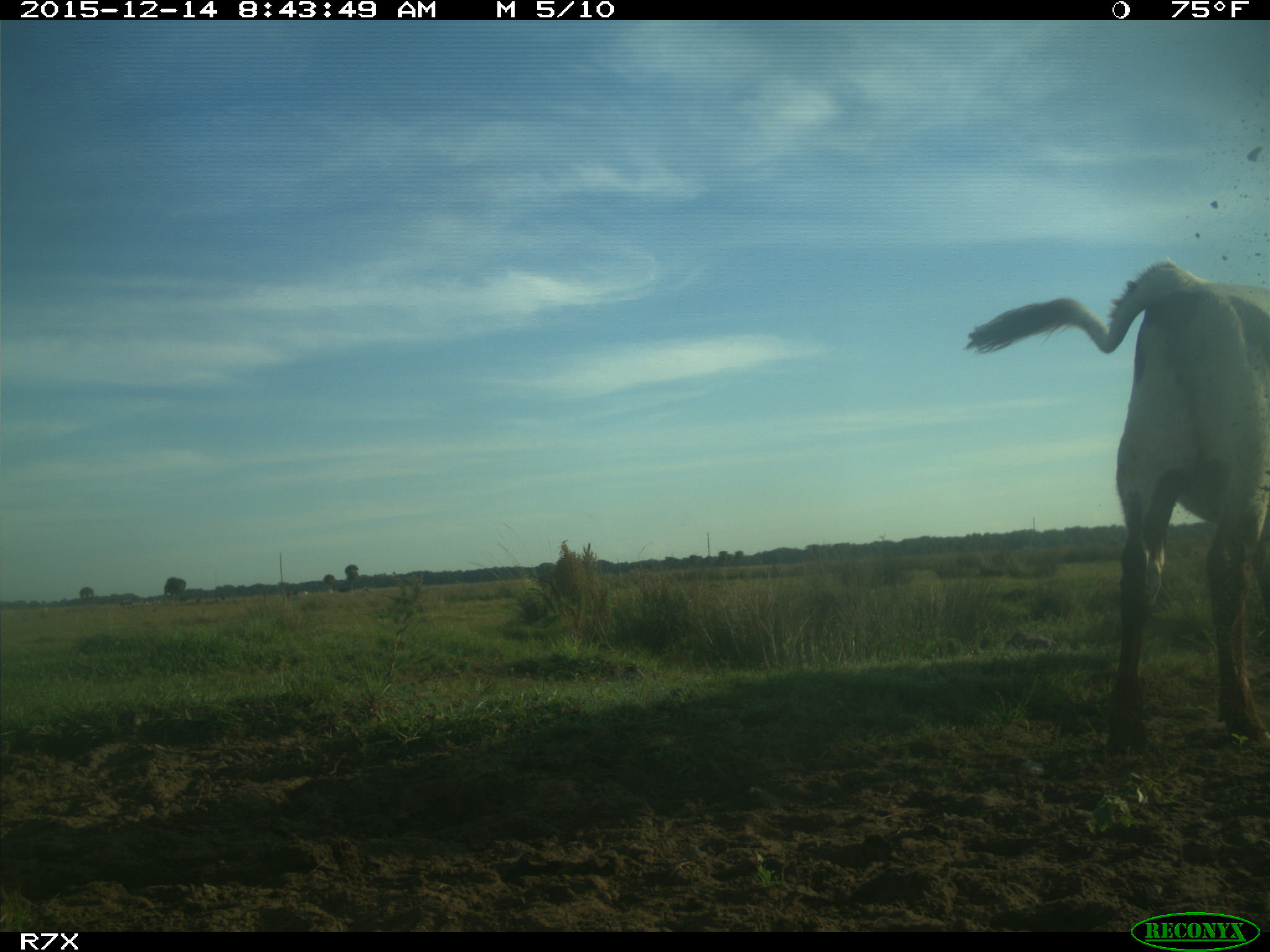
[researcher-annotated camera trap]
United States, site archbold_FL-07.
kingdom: Animalia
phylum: Chordata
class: Mammalia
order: Artiodactyla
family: Bovidae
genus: Bos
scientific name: Bos taurus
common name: domestic cow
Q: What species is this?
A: Bos taurus (domestic cow).